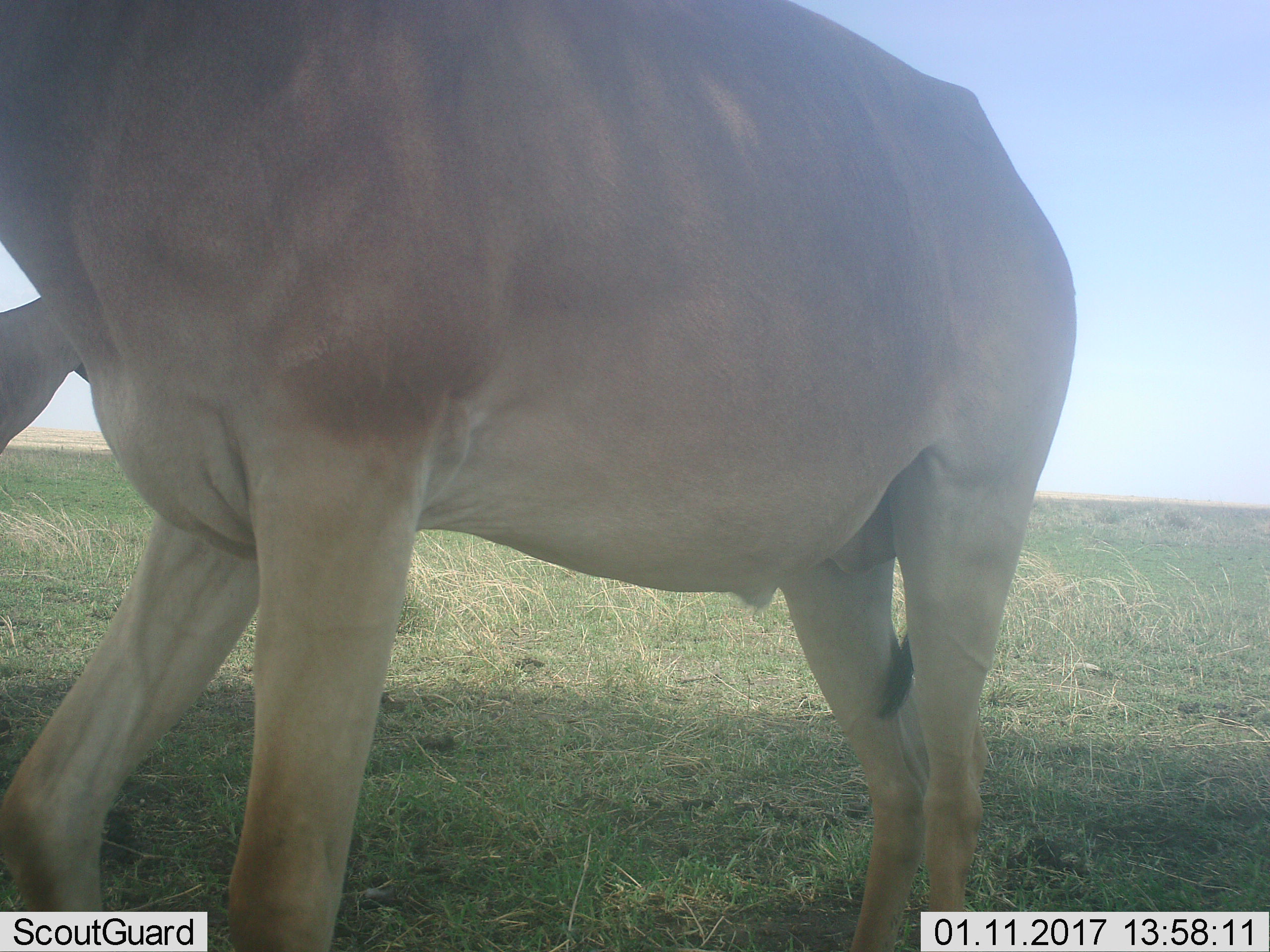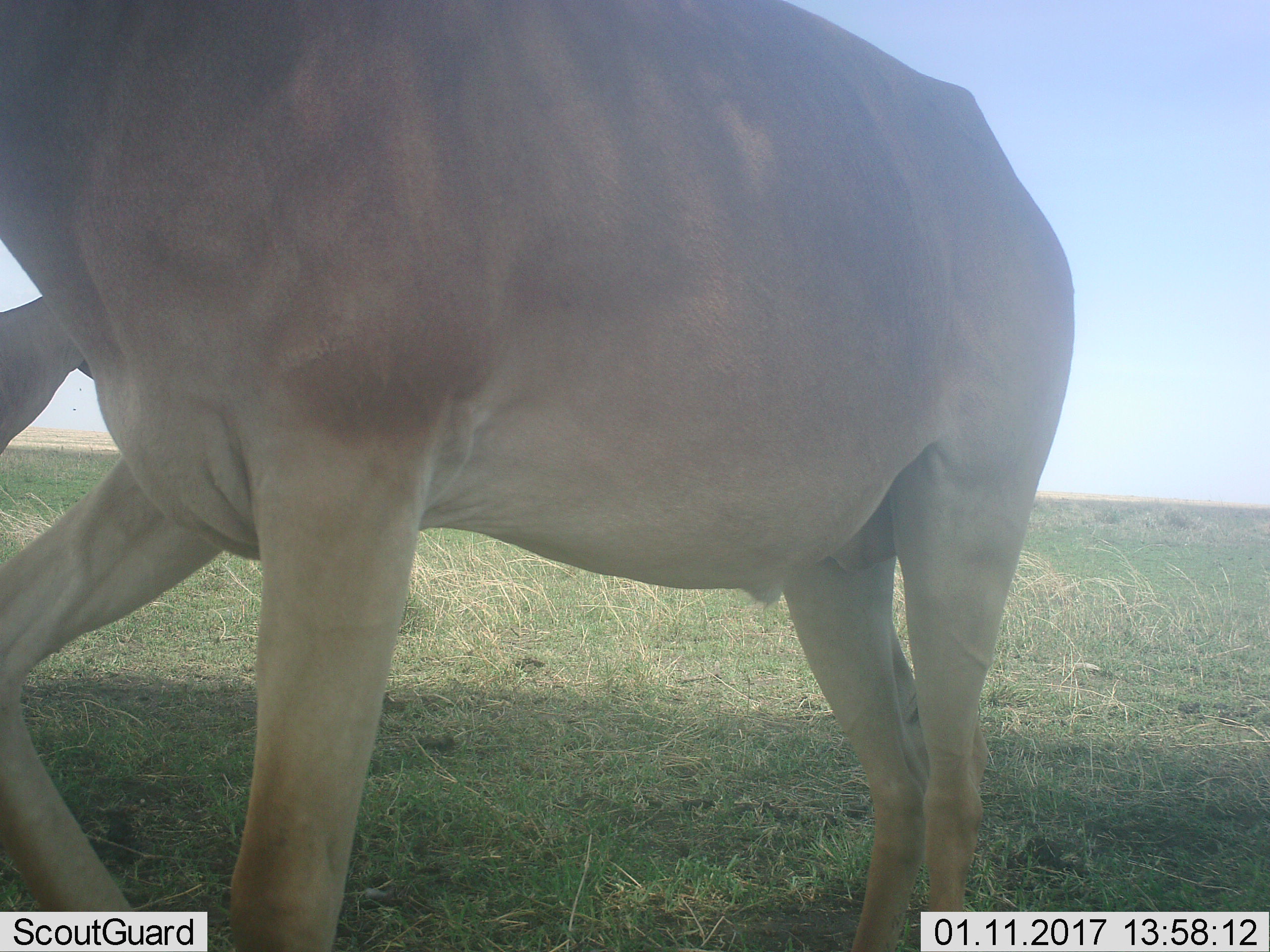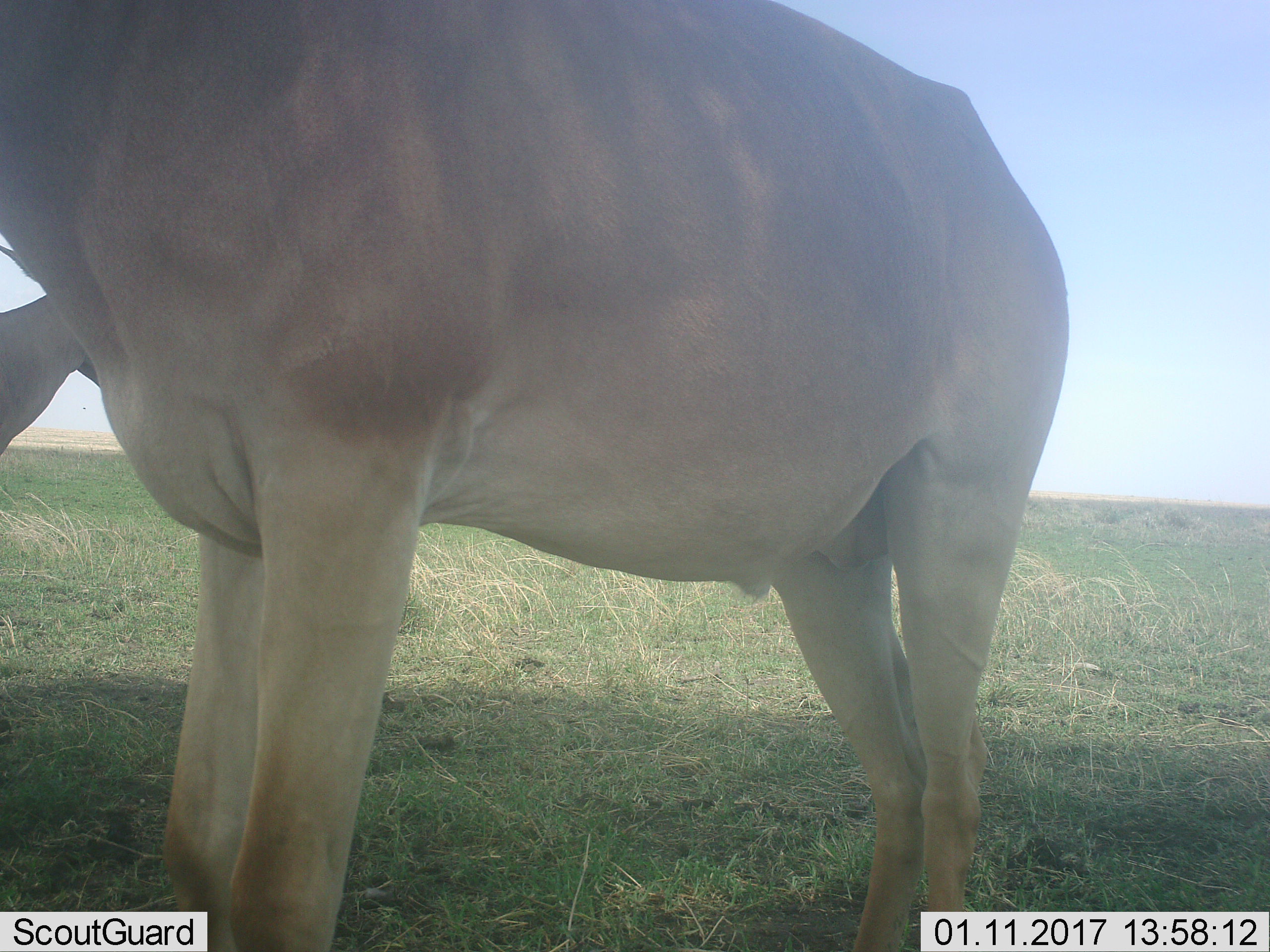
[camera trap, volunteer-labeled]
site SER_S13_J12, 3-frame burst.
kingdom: Animalia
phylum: Chordata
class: Mammalia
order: Artiodactyla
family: Bovidae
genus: Alcelaphus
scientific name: Alcelaphus buselaphus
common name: hartebeest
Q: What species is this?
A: Hartebeest (Alcelaphus buselaphus).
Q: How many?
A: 2.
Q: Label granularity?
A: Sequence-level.